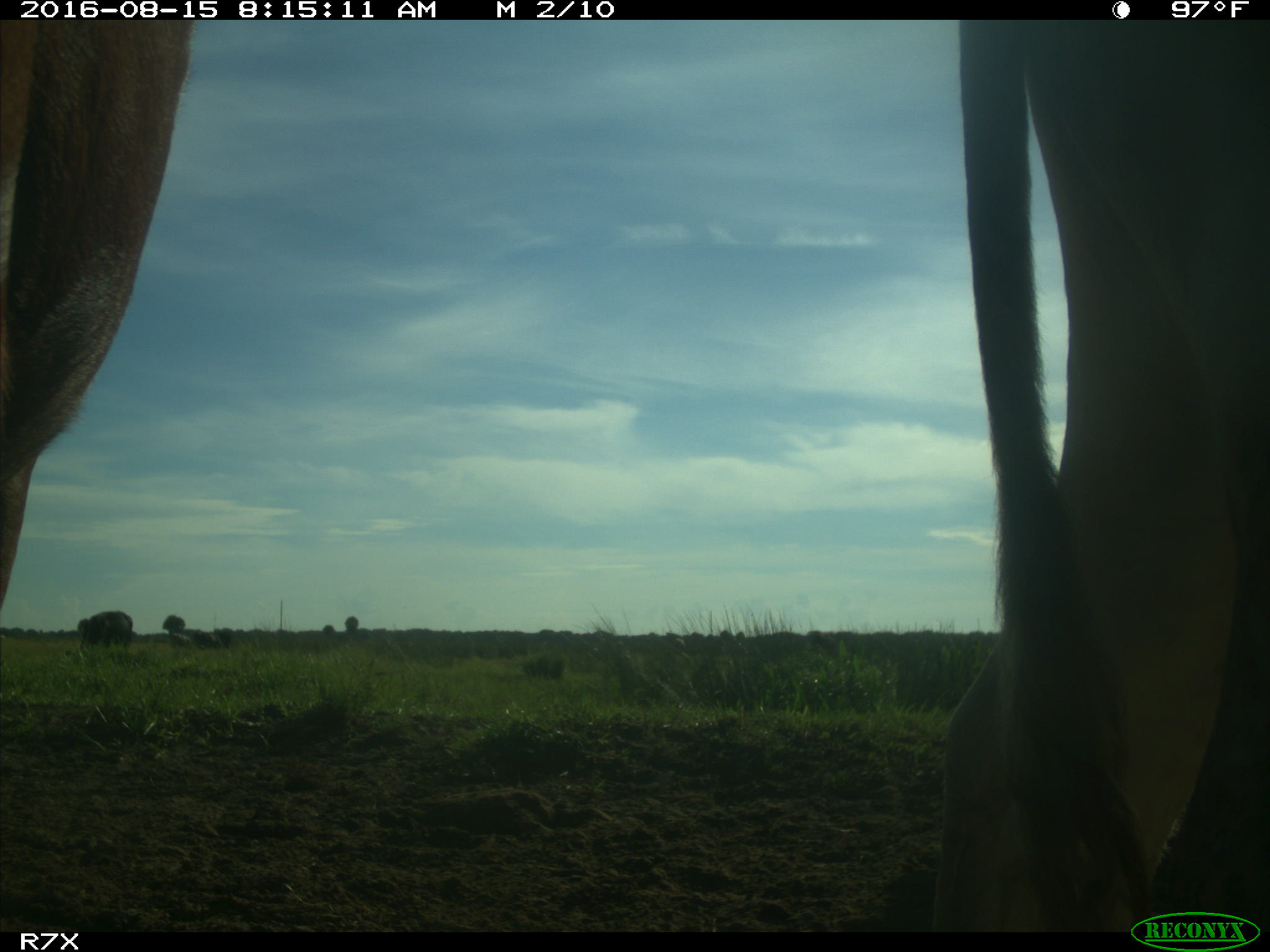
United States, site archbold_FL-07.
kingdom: Animalia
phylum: Chordata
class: Mammalia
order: Artiodactyla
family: Bovidae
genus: Bos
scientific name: Bos taurus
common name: domestic cow